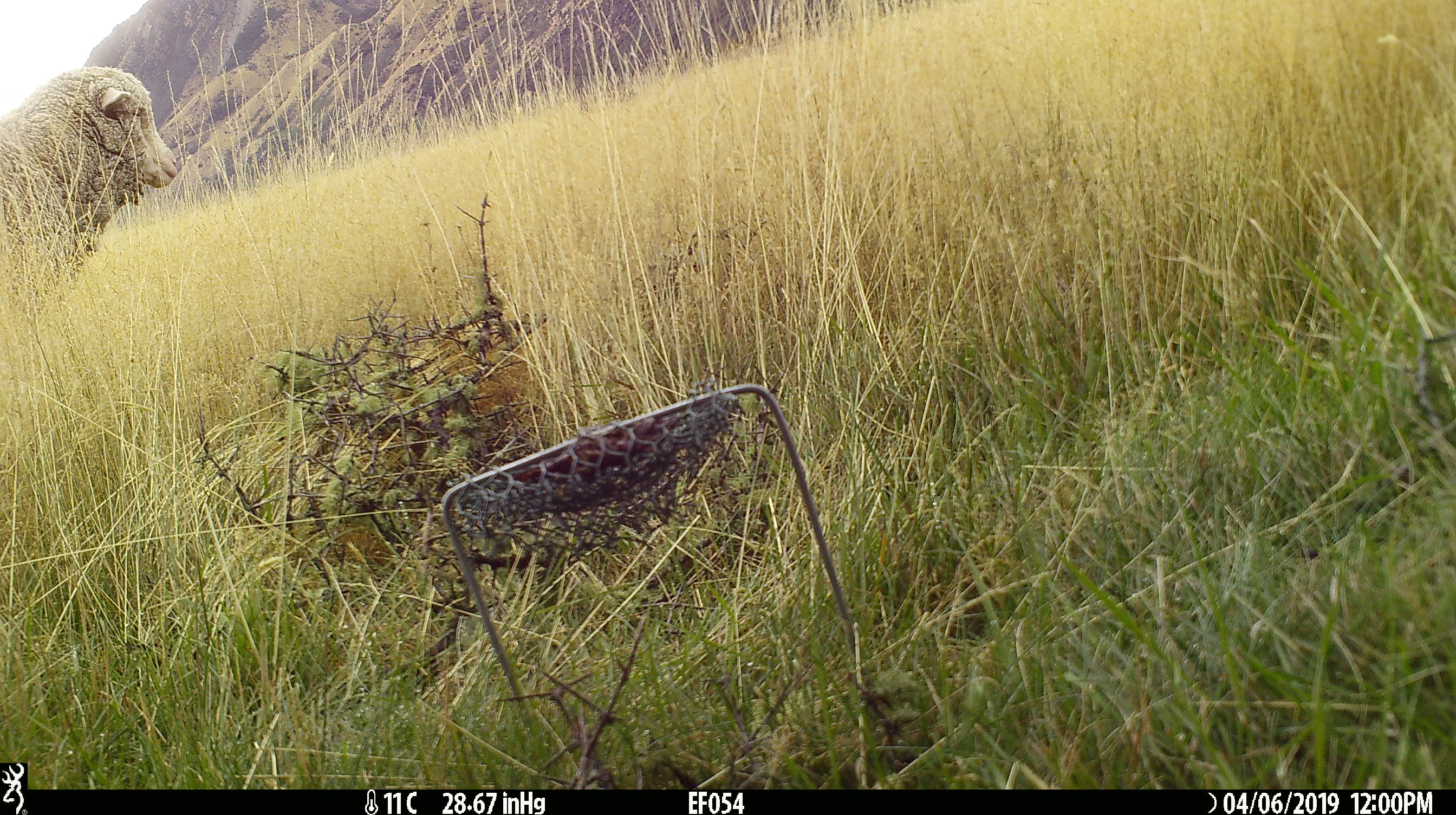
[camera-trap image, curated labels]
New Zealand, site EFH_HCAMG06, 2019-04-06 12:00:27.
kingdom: Animalia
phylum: Chordata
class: Mammalia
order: Artiodactyla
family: Bovidae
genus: Ovis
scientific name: Ovis aries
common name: domestic sheep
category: sheep